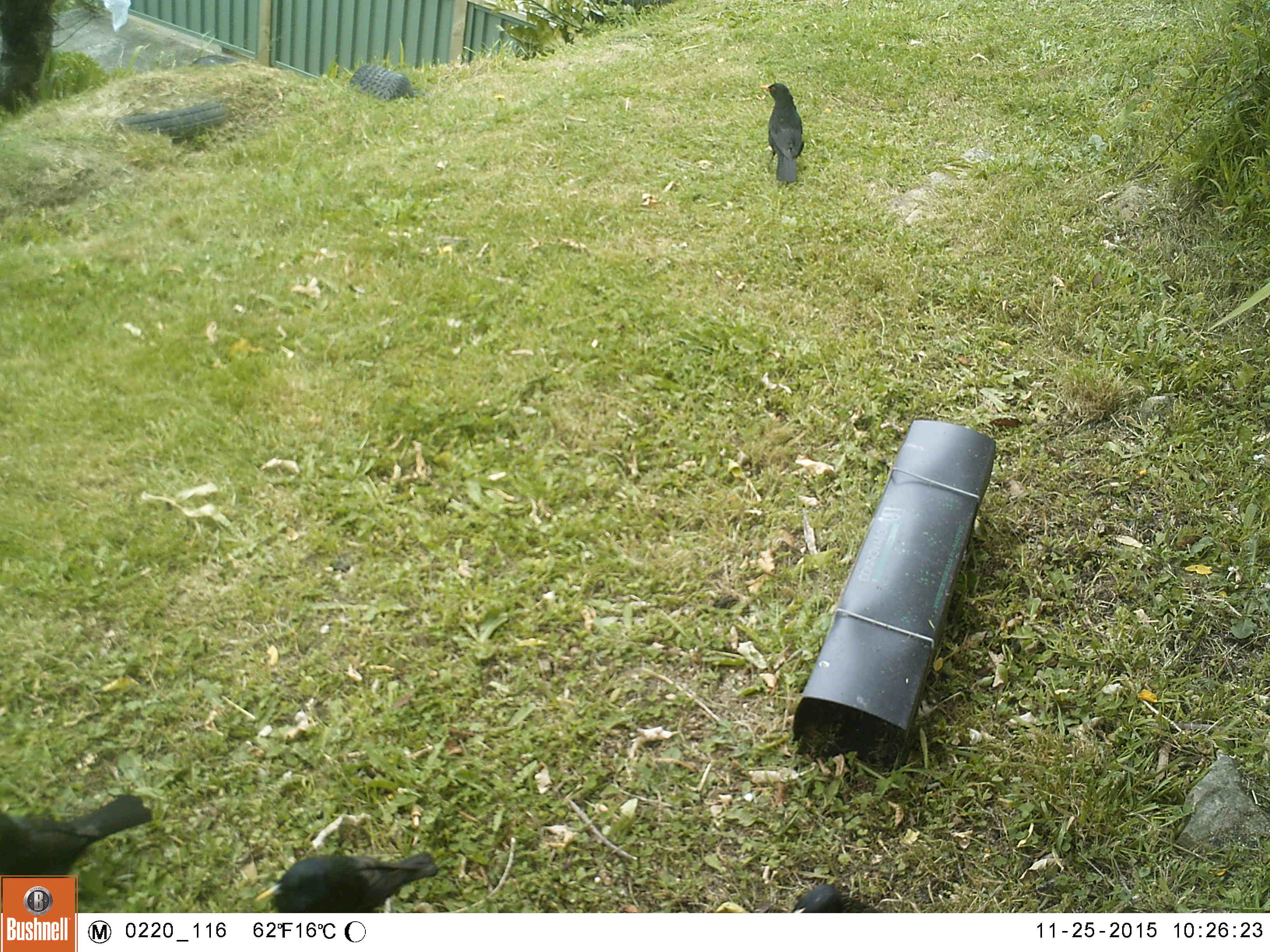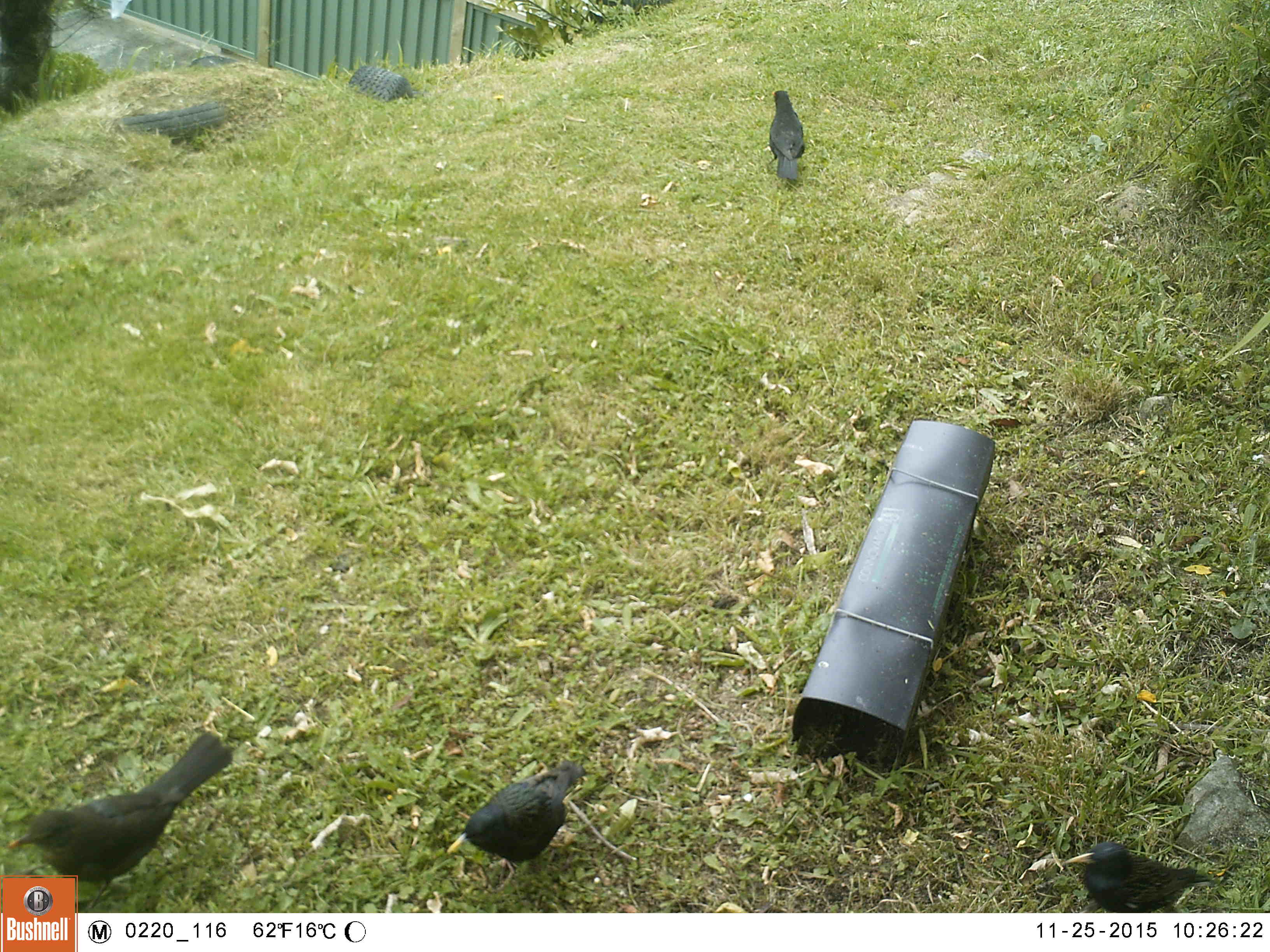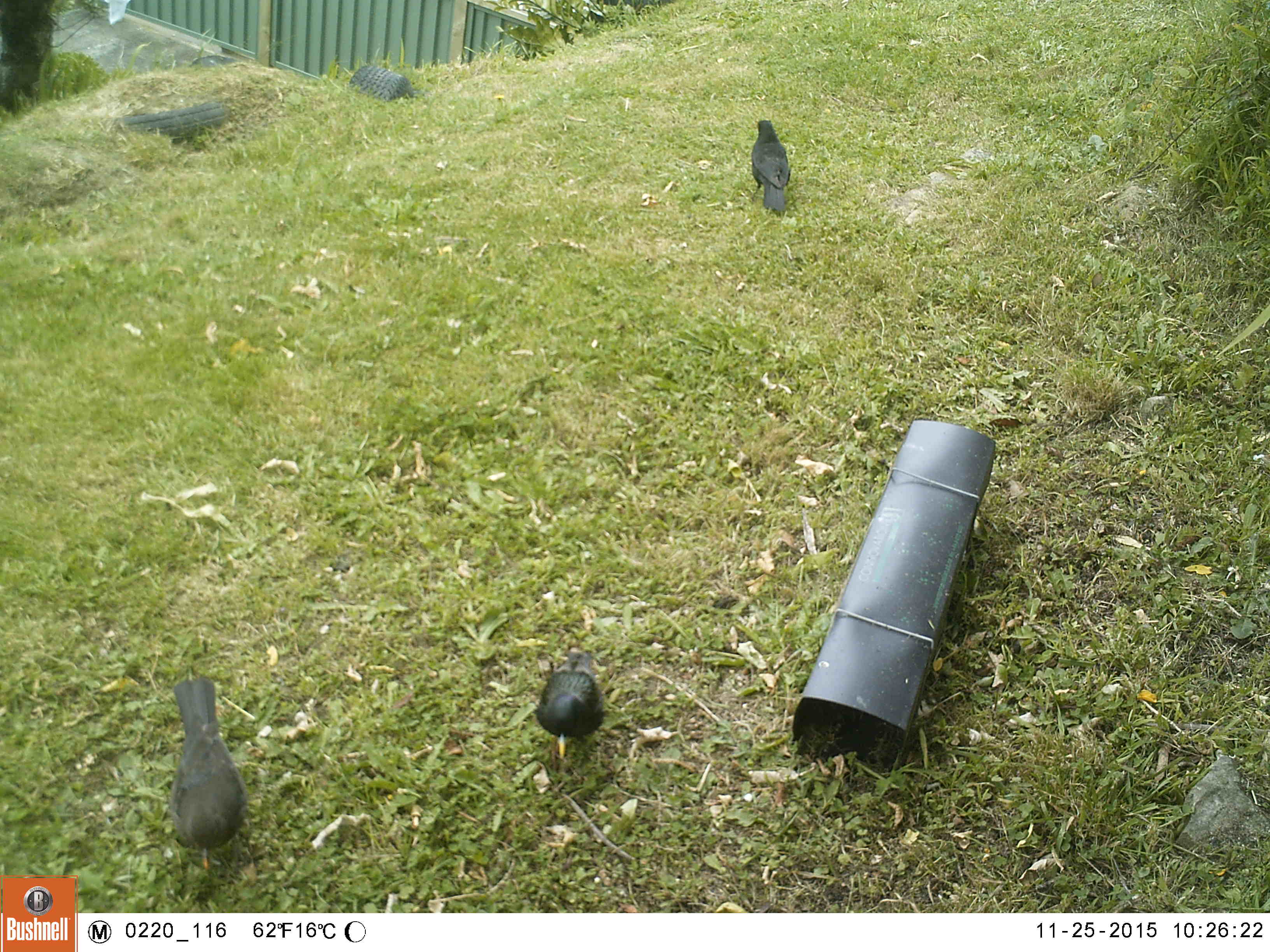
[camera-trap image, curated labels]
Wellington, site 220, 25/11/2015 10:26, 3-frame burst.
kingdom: Animalia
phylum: Chordata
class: Aves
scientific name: Aves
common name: bird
Bird (Aves).